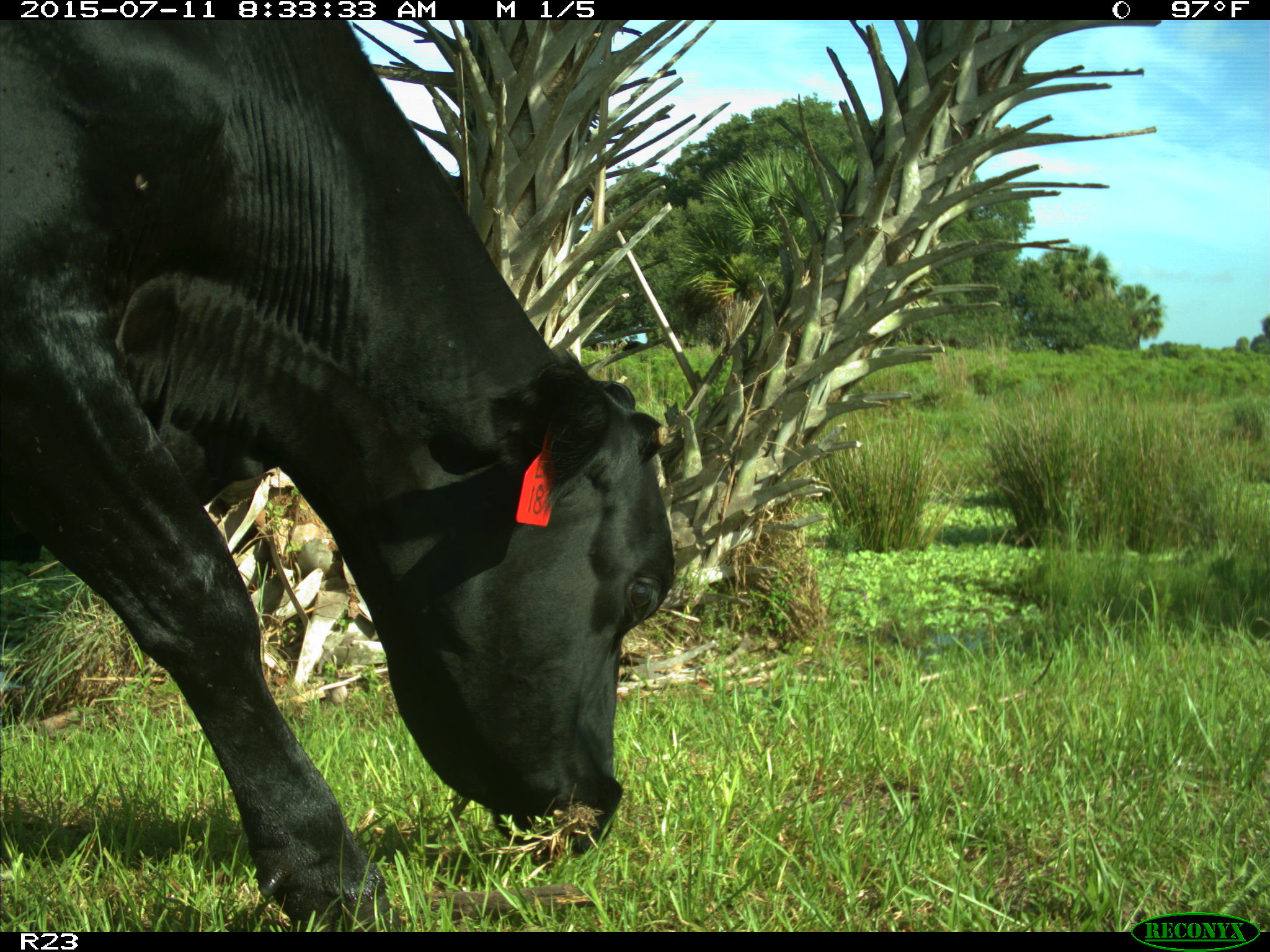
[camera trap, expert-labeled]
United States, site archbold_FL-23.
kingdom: Animalia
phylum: Chordata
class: Mammalia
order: Artiodactyla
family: Bovidae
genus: Bos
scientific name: Bos taurus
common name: domestic cow